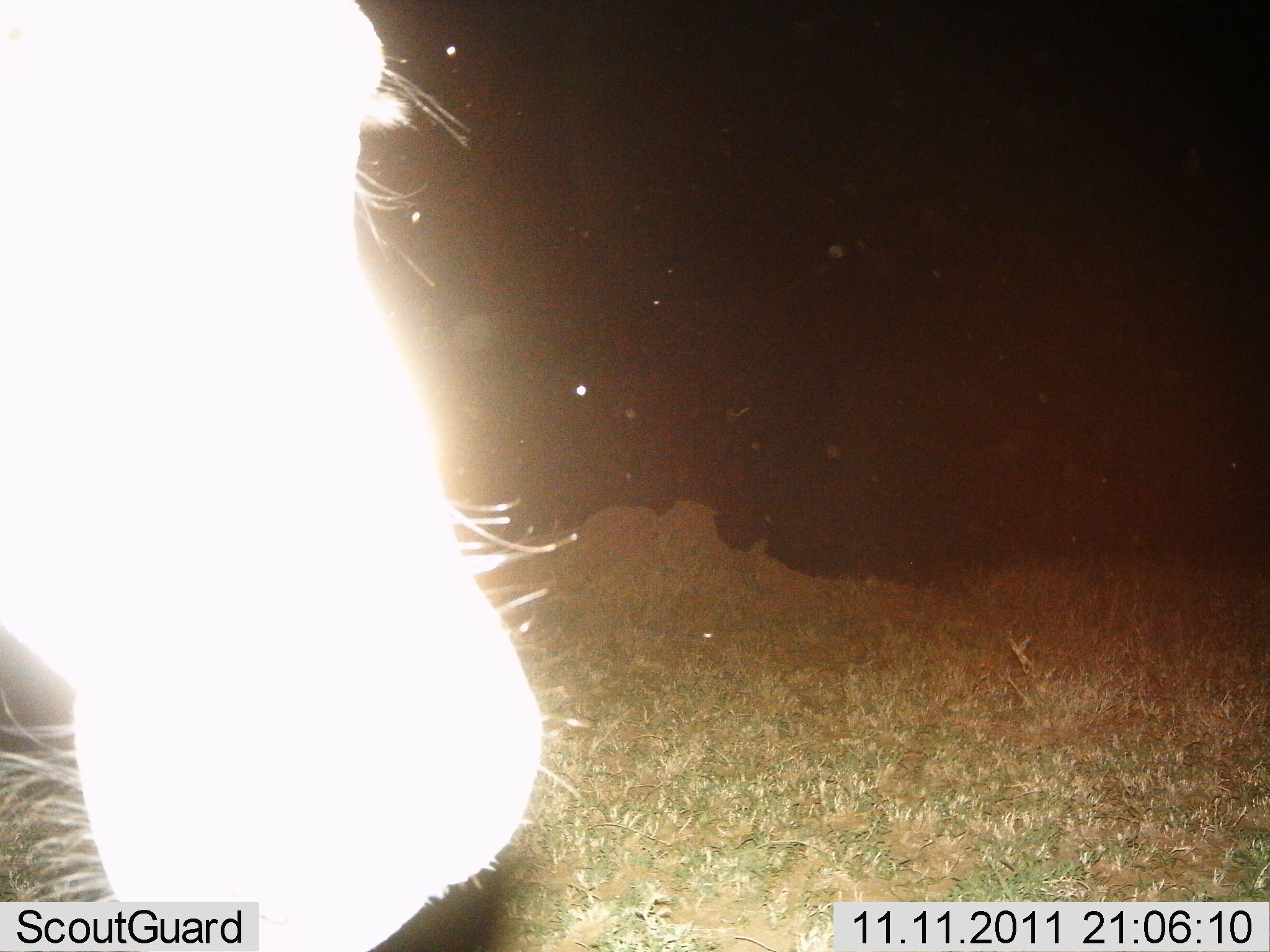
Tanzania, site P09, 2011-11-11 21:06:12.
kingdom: Animalia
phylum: Chordata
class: Mammalia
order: Perissodactyla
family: Equidae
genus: Equus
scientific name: Equus quagga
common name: plains zebra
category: zebra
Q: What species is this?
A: Zebra (plains zebra) (Equus quagga).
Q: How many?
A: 1.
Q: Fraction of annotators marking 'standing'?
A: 80%.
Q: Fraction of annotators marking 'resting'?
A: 0%.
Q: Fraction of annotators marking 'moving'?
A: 0%.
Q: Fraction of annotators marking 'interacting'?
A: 0%.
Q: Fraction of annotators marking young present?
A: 0%.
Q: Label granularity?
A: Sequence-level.